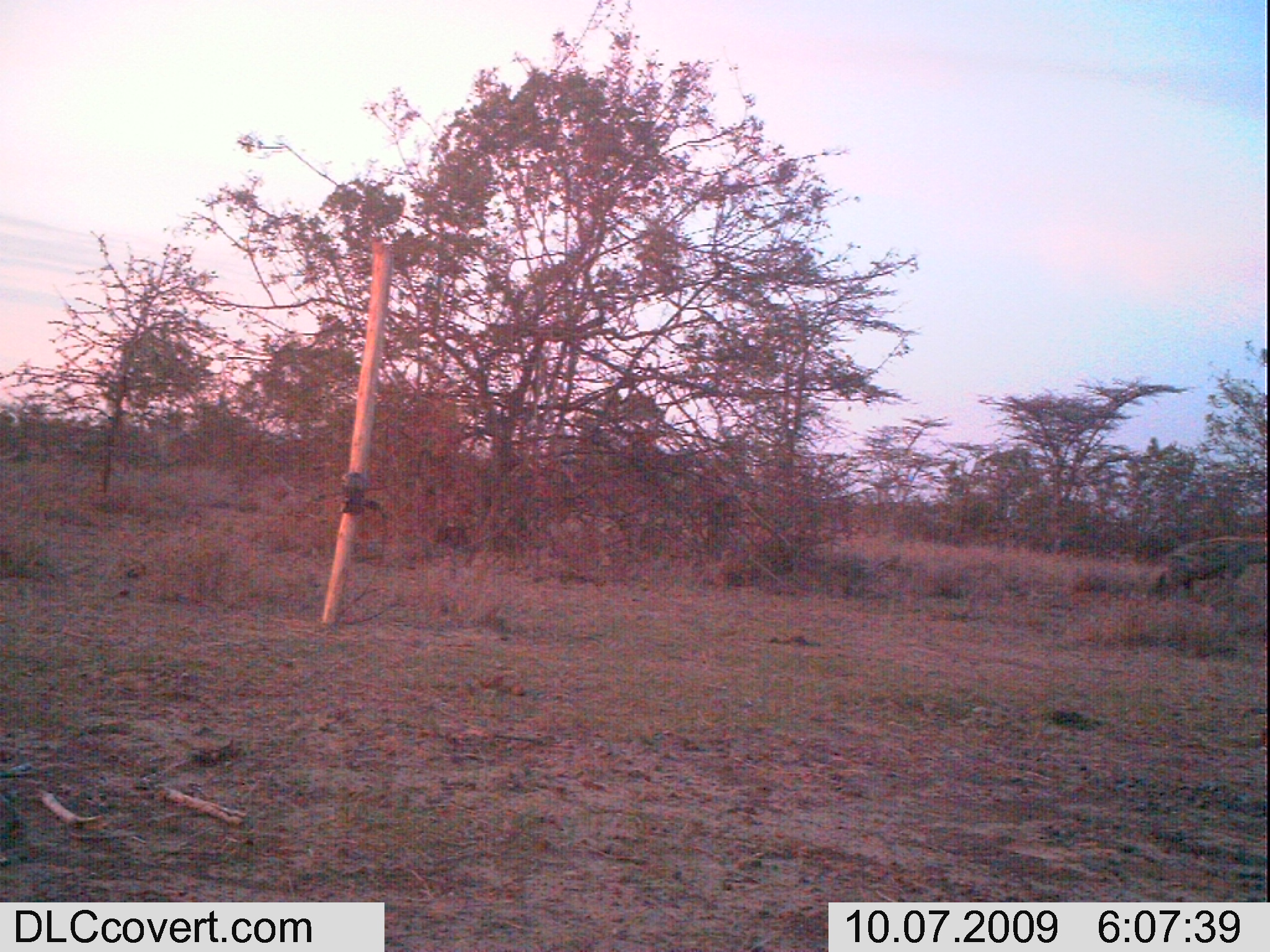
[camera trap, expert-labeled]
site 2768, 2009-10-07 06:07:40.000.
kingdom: Animalia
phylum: Chordata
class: Mammalia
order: Carnivora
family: Hyaenidae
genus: Crocuta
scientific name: Crocuta crocuta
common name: spotted hyena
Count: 1.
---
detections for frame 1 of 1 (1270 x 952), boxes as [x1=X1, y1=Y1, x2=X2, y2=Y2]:
crocuta crocuta: [x1=1138, y1=531, x2=1270, y2=604]